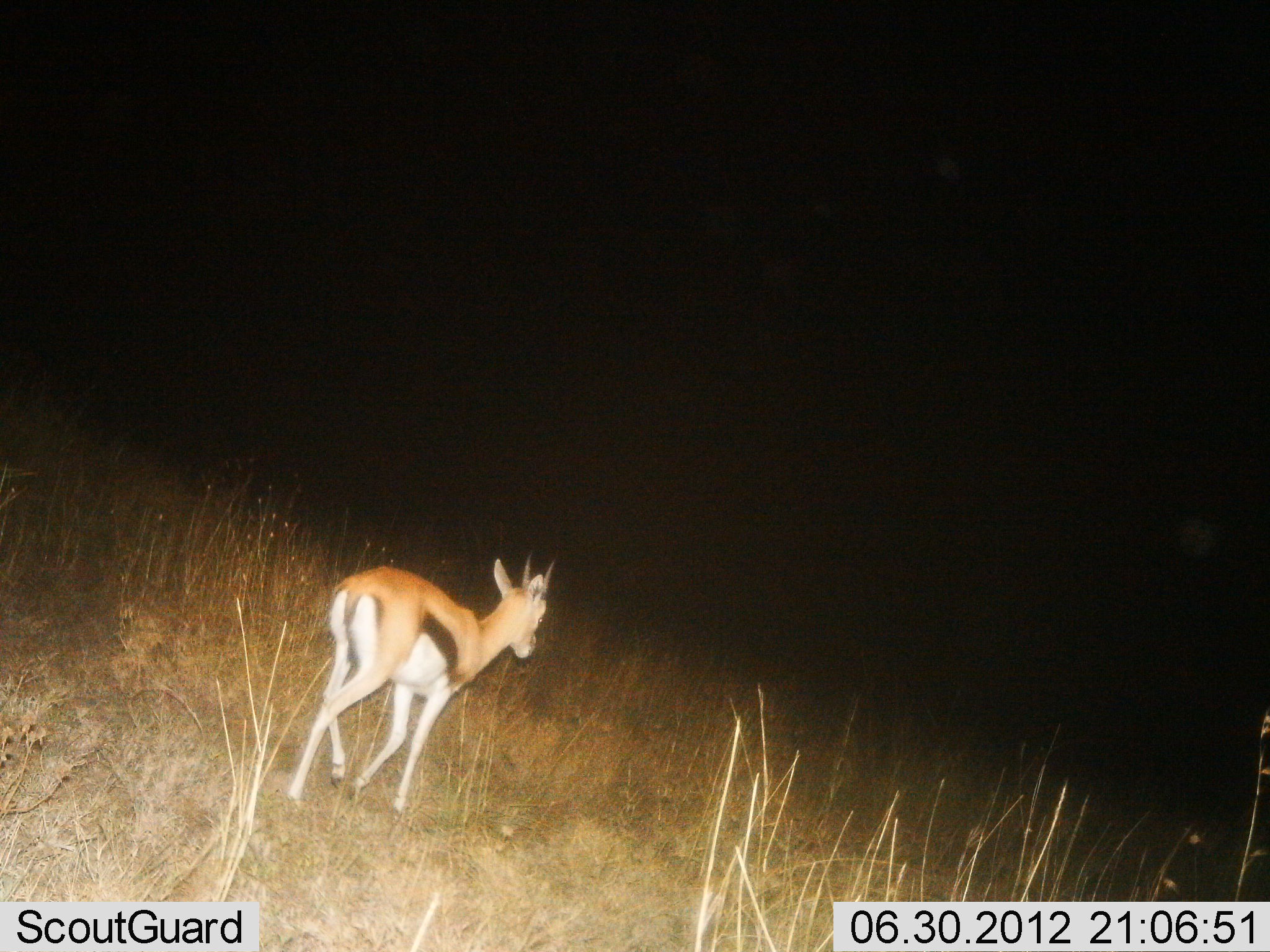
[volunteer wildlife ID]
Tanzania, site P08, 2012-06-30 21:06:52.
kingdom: Animalia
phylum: Chordata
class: Mammalia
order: Artiodactyla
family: Bovidae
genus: Eudorcas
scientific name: Eudorcas thomsonii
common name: thomson's gazelle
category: gazellethomsons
Gazellethomsons (thomson's gazelle) (Eudorcas thomsonii), count 1. Behavior (volunteer vote fractions): standing 10%, resting 0%, moving 90%, interacting 0%. Young present (vote fraction): 0%. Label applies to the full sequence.